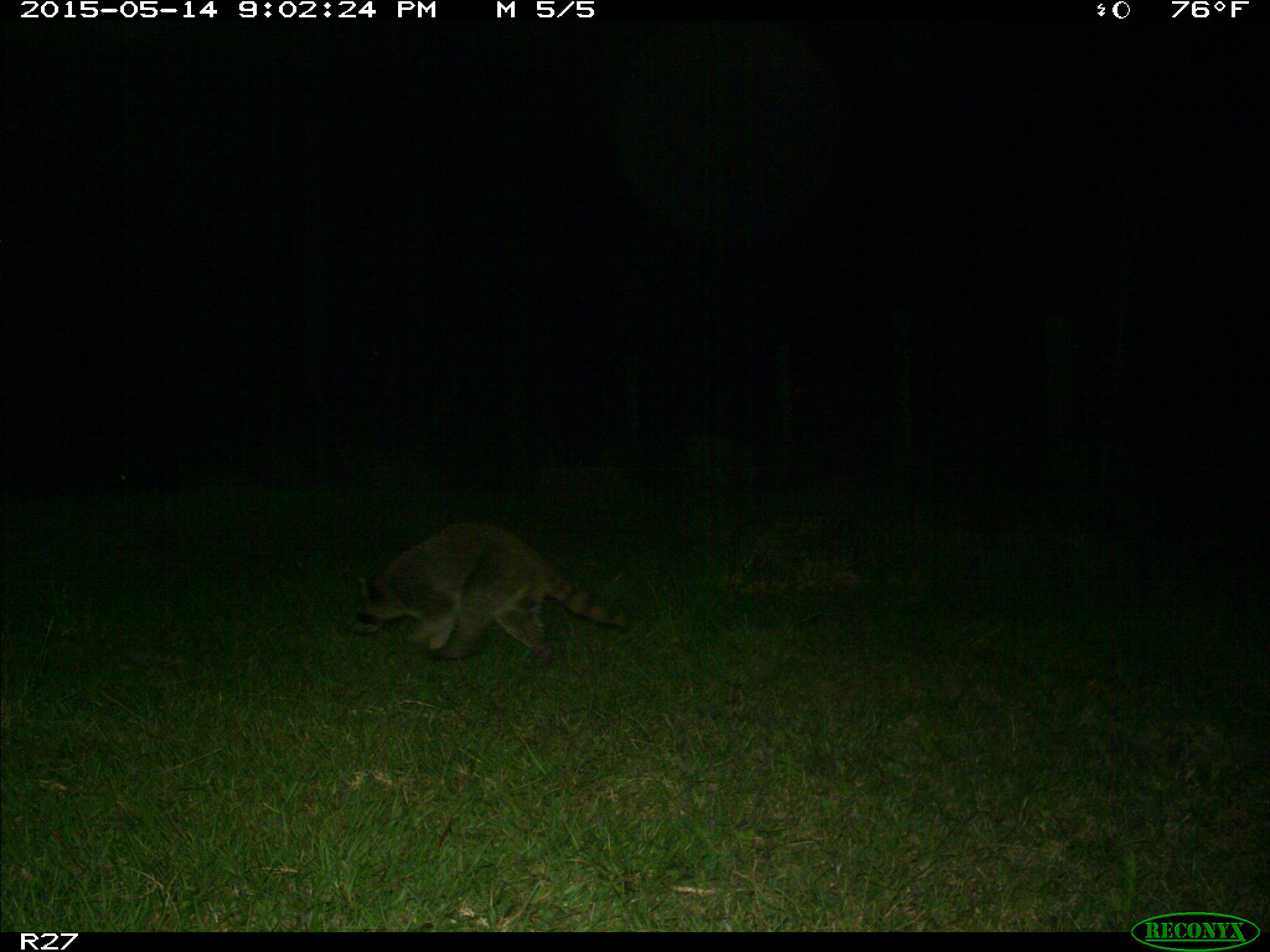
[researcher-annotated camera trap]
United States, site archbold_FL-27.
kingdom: Animalia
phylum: Chordata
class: Mammalia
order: Carnivora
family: Procyonidae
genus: Procyon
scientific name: Procyon lotor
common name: common raccoon